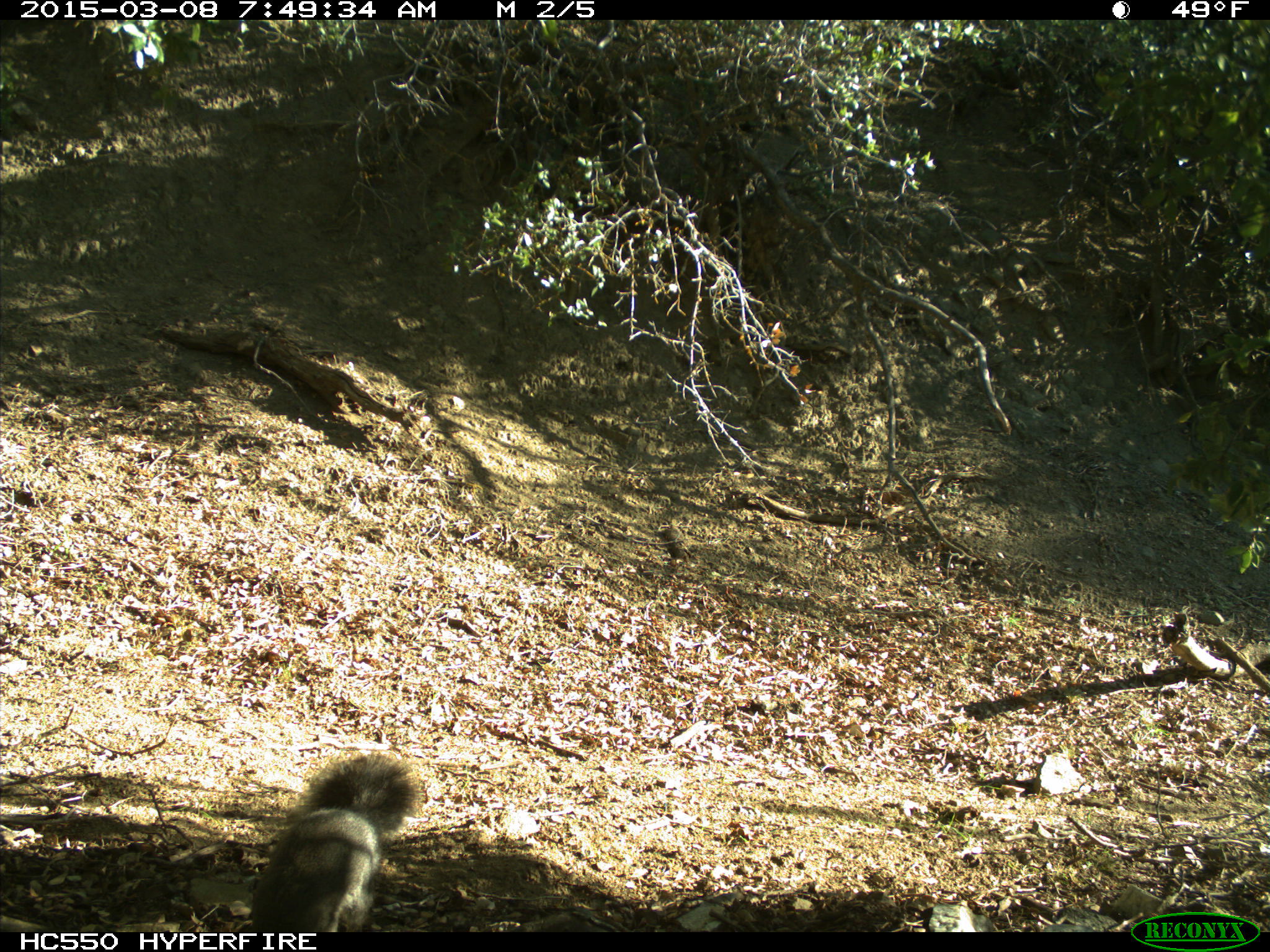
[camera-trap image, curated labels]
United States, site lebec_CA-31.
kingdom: Animalia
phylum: Chordata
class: Mammalia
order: Rodentia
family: Sciuridae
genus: Sciurus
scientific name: Sciurus carolinensis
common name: eastern gray squirrel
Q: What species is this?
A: Sciurus carolinensis (eastern gray squirrel).